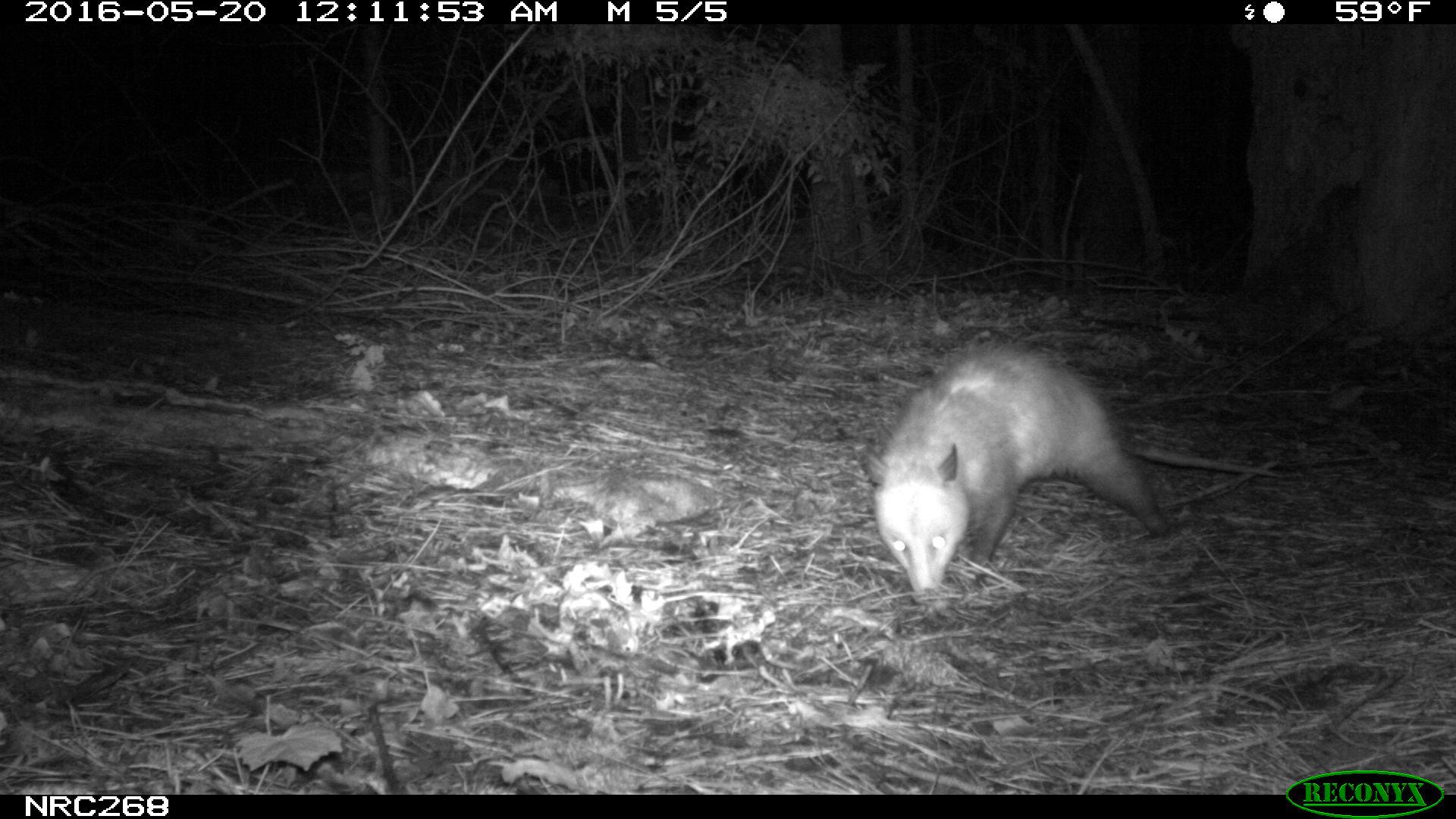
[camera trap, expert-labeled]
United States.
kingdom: Animalia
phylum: Chordata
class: Mammalia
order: Didelphimorphia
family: Didelphidae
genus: Didelphis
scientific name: Didelphis virginiana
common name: virginia opossum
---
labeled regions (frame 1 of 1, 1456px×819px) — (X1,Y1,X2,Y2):
Virginia Opossum: (858,323,1174,613)